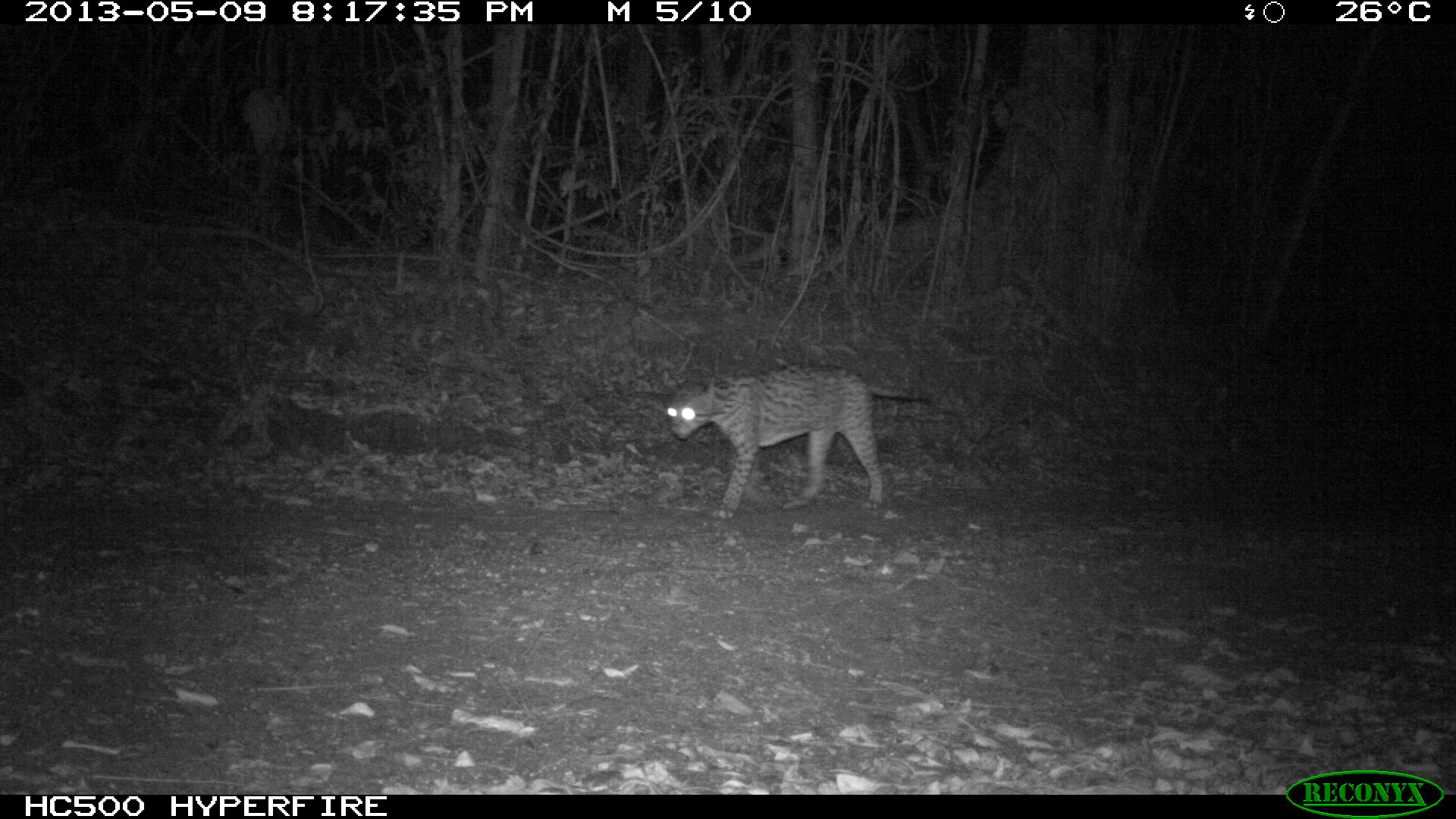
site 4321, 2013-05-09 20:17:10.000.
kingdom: Animalia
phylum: Chordata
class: Mammalia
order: Carnivora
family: Felidae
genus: Leopardus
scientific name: Leopardus pardalis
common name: ocelot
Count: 1.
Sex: male.